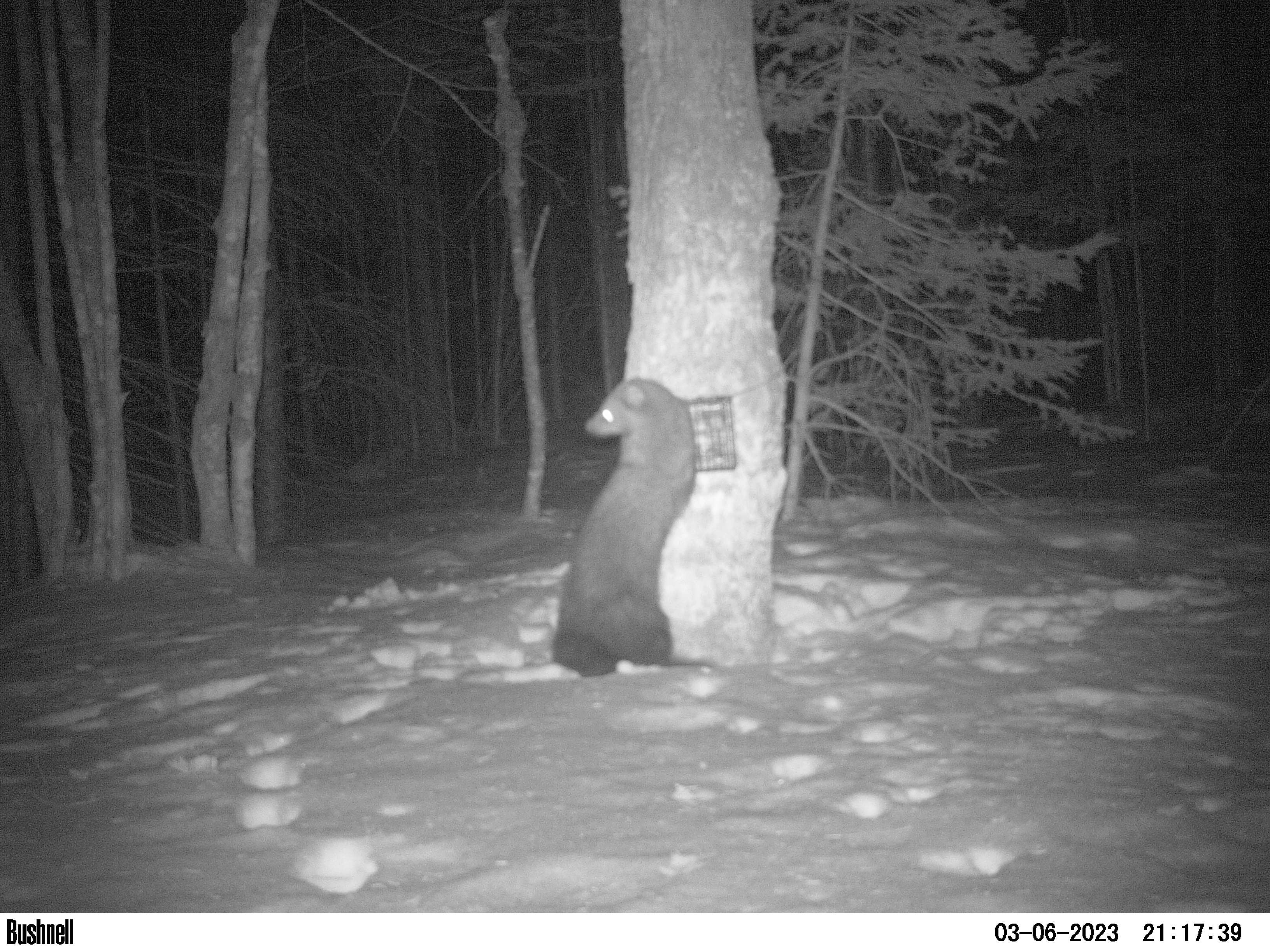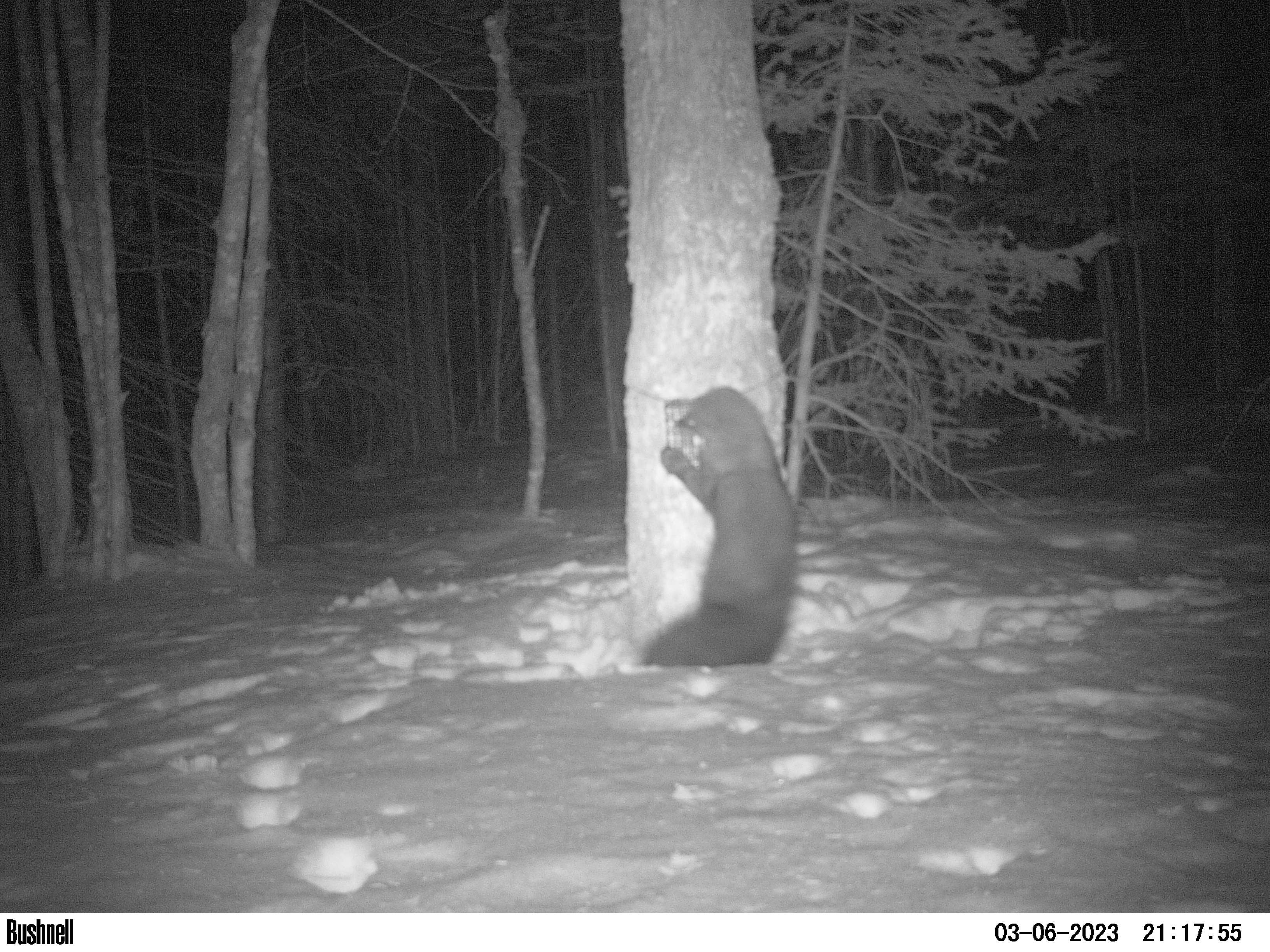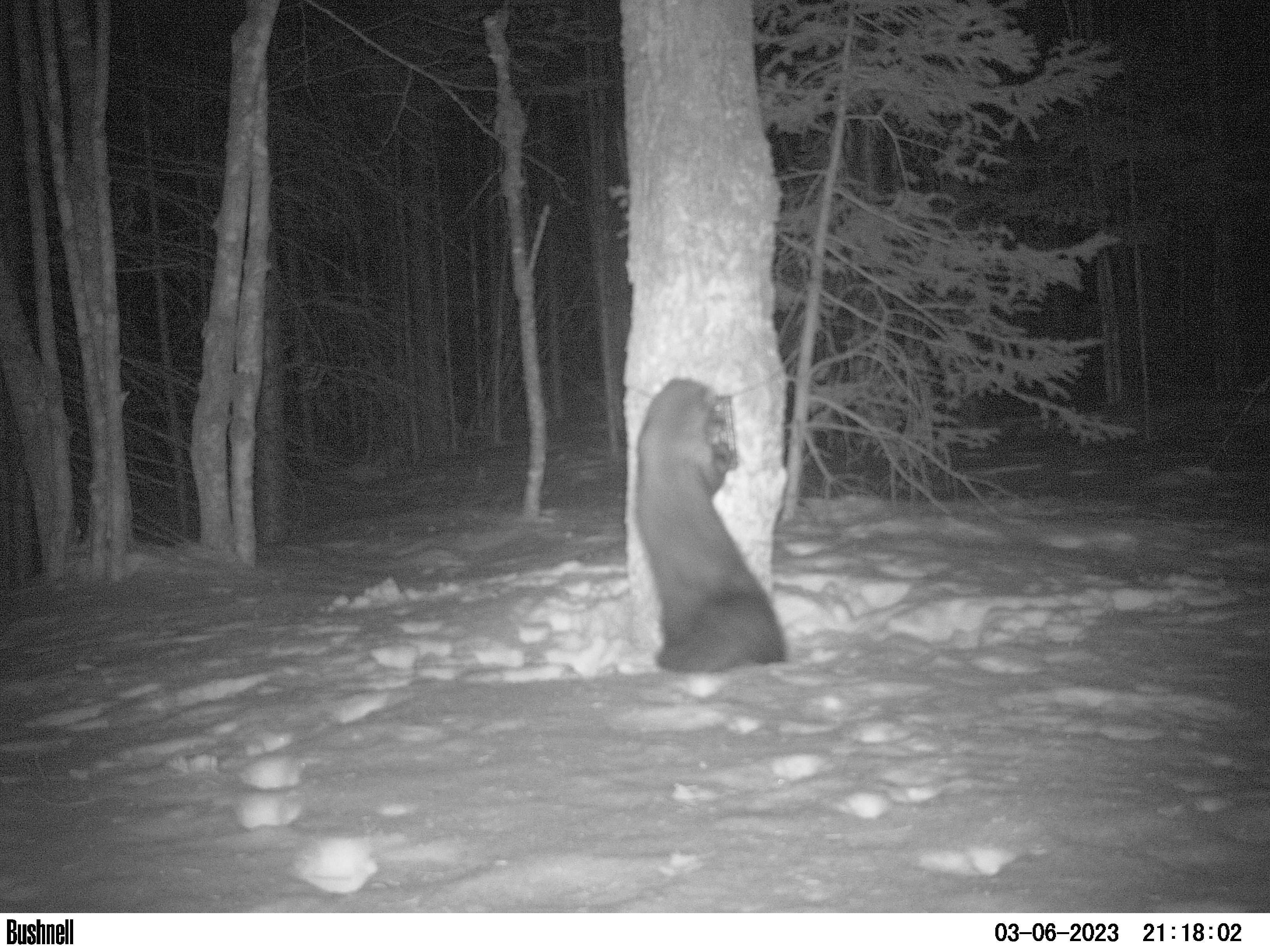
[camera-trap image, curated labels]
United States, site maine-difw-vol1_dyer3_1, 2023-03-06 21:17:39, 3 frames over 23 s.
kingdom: Animalia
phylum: Chordata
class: Mammalia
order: Carnivora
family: Mustelidae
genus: Pekania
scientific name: Pekania pennanti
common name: fisher